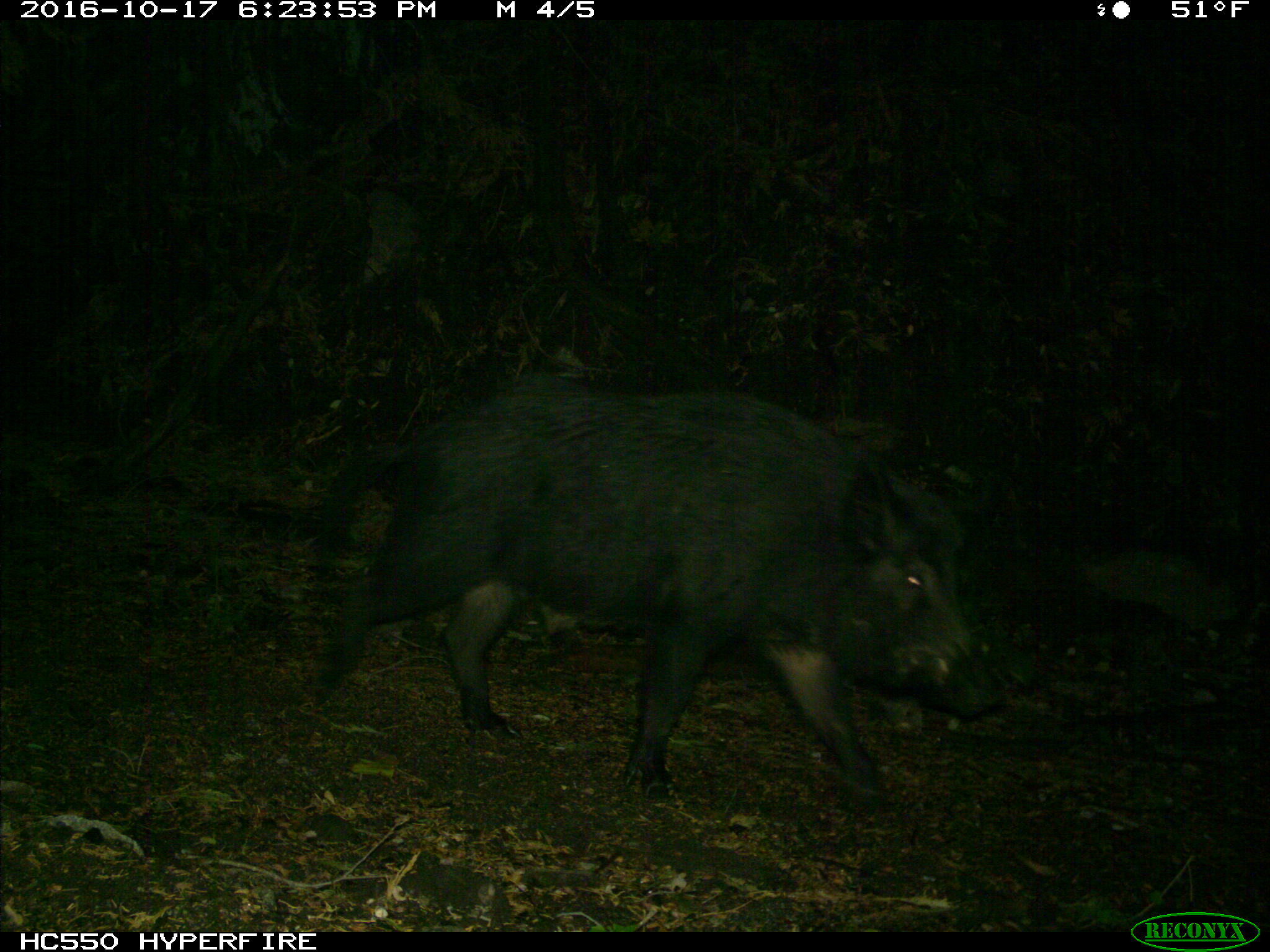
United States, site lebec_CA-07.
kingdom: Animalia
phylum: Chordata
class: Mammalia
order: Artiodactyla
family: Suidae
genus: Sus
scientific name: Sus scrofa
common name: wild boar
Sus scrofa (wild boar).